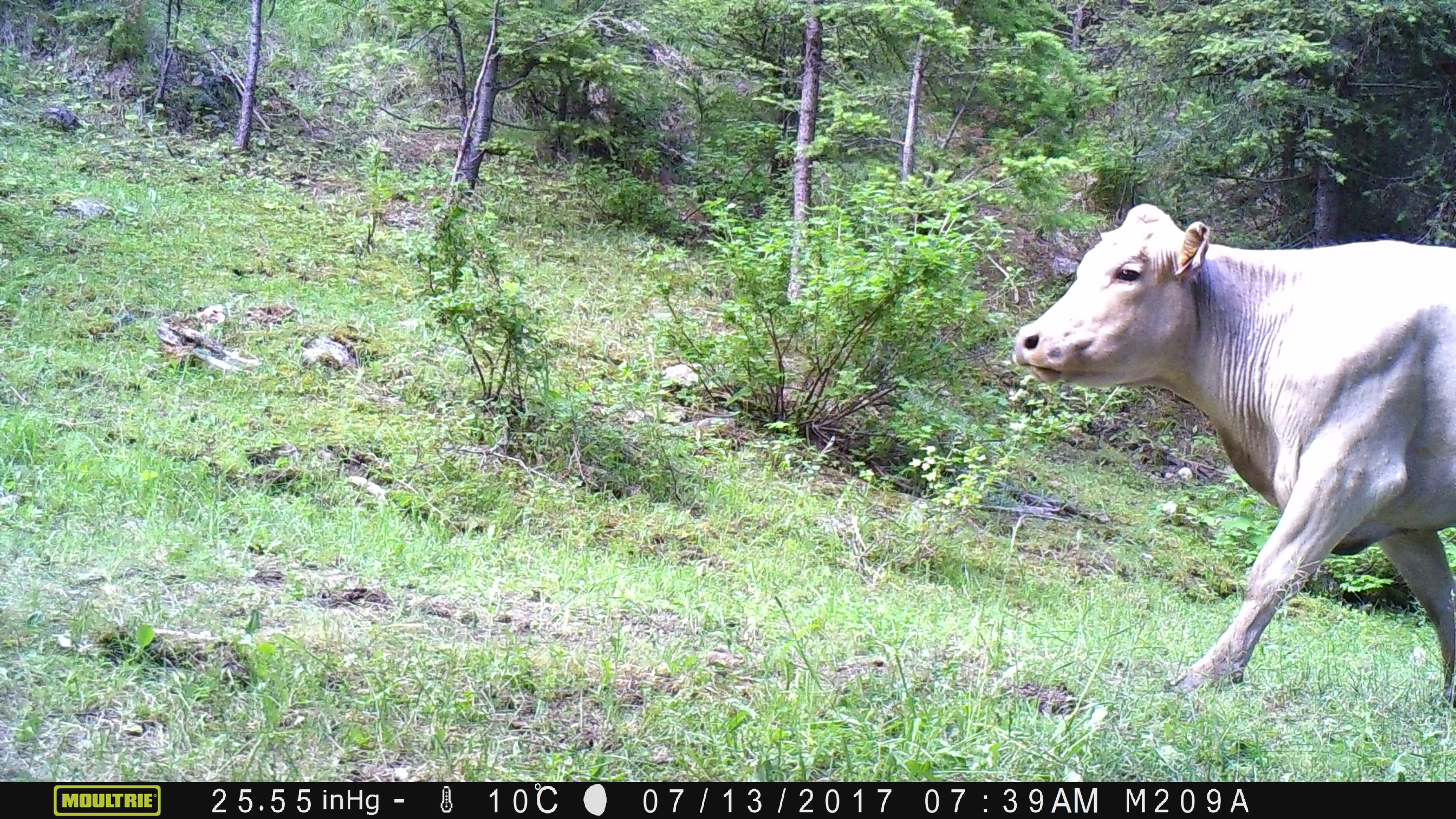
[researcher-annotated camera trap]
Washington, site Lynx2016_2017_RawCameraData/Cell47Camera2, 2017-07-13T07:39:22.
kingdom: Animalia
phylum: Chordata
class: Mammalia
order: Artiodactyla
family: Bovidae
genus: Bos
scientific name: Bos taurus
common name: domestic cattle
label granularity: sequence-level